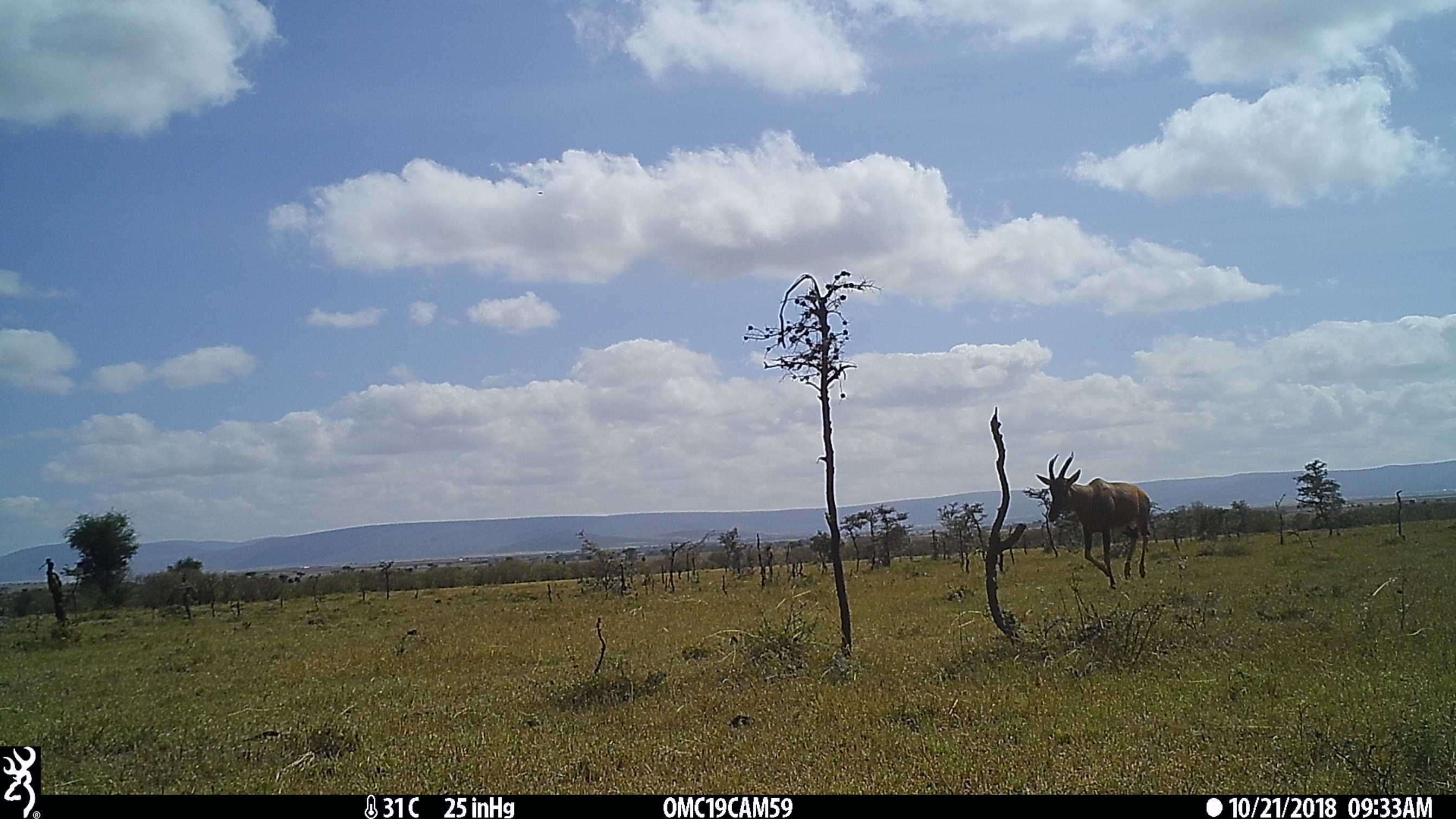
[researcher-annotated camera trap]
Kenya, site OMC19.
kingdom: Animalia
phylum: Chordata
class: Mammalia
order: Artiodactyla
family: Bovidae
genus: Damaliscus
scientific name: Damaliscus lunatus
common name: topi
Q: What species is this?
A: Topi (Damaliscus lunatus).